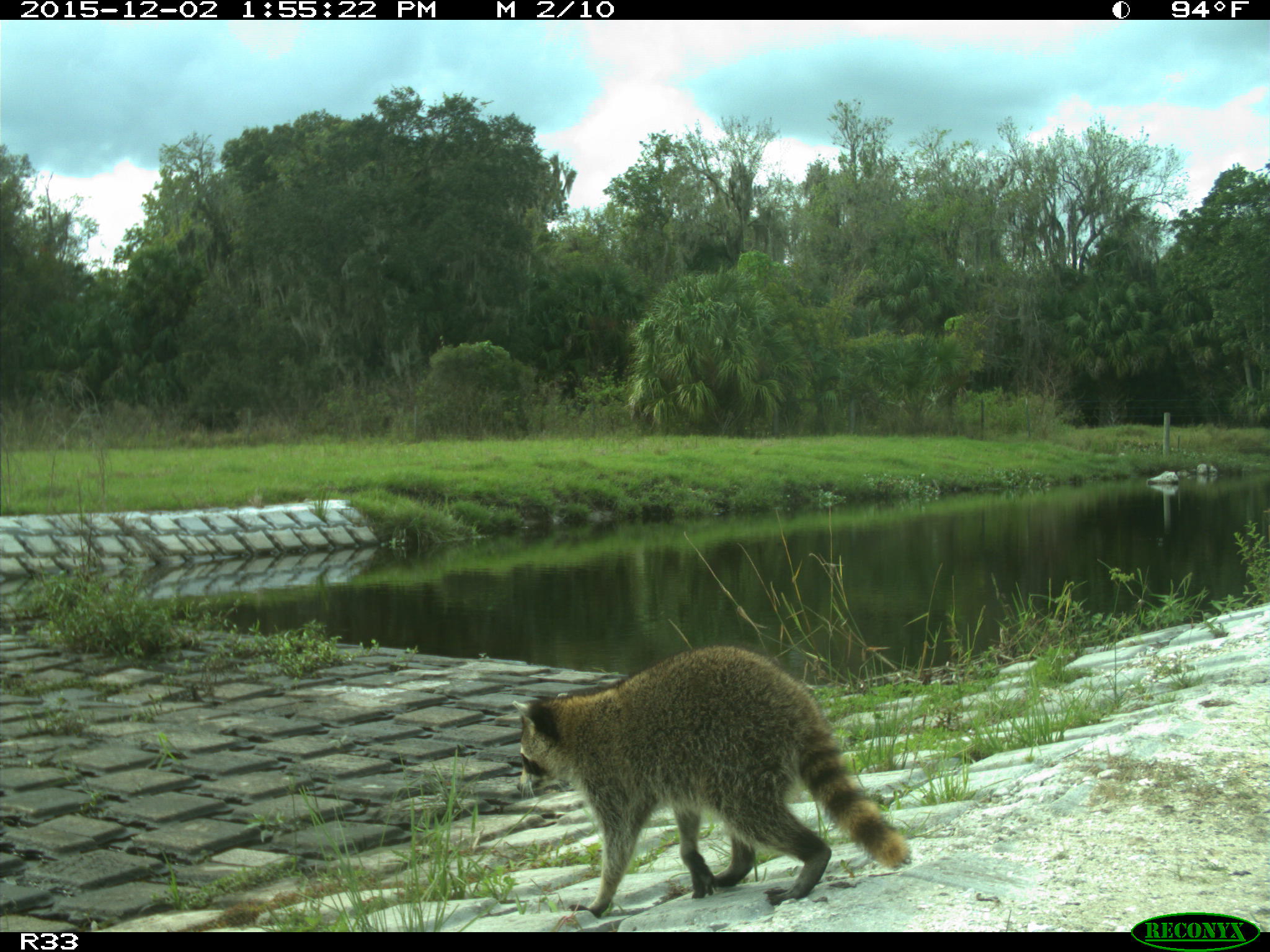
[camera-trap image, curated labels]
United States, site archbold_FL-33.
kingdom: Animalia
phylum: Chordata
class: Mammalia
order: Carnivora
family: Procyonidae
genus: Procyon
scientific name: Procyon lotor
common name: common raccoon